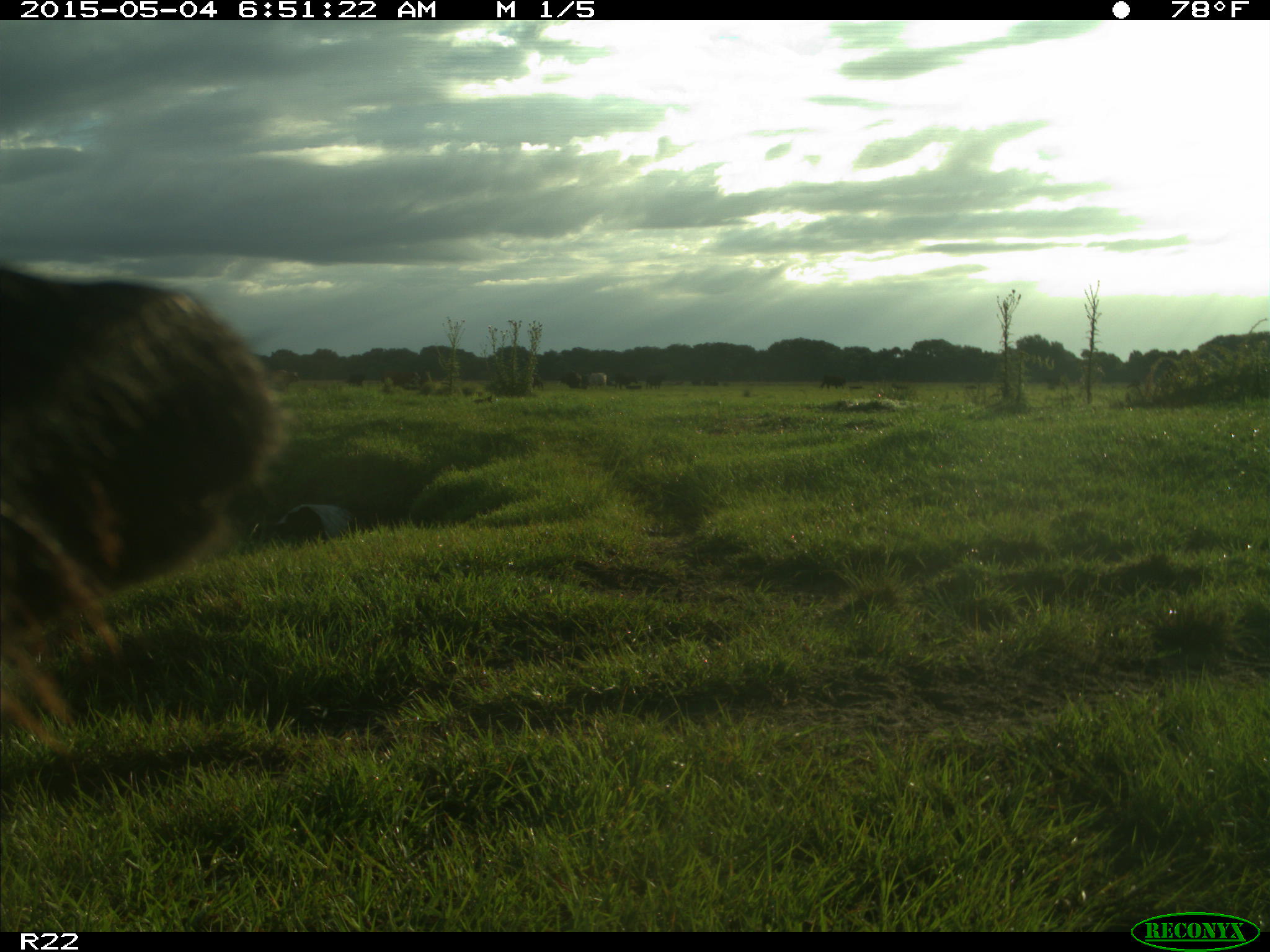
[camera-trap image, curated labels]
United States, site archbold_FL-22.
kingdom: Animalia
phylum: Chordata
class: Mammalia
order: Artiodactyla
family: Bovidae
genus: Bos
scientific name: Bos taurus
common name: domestic cow